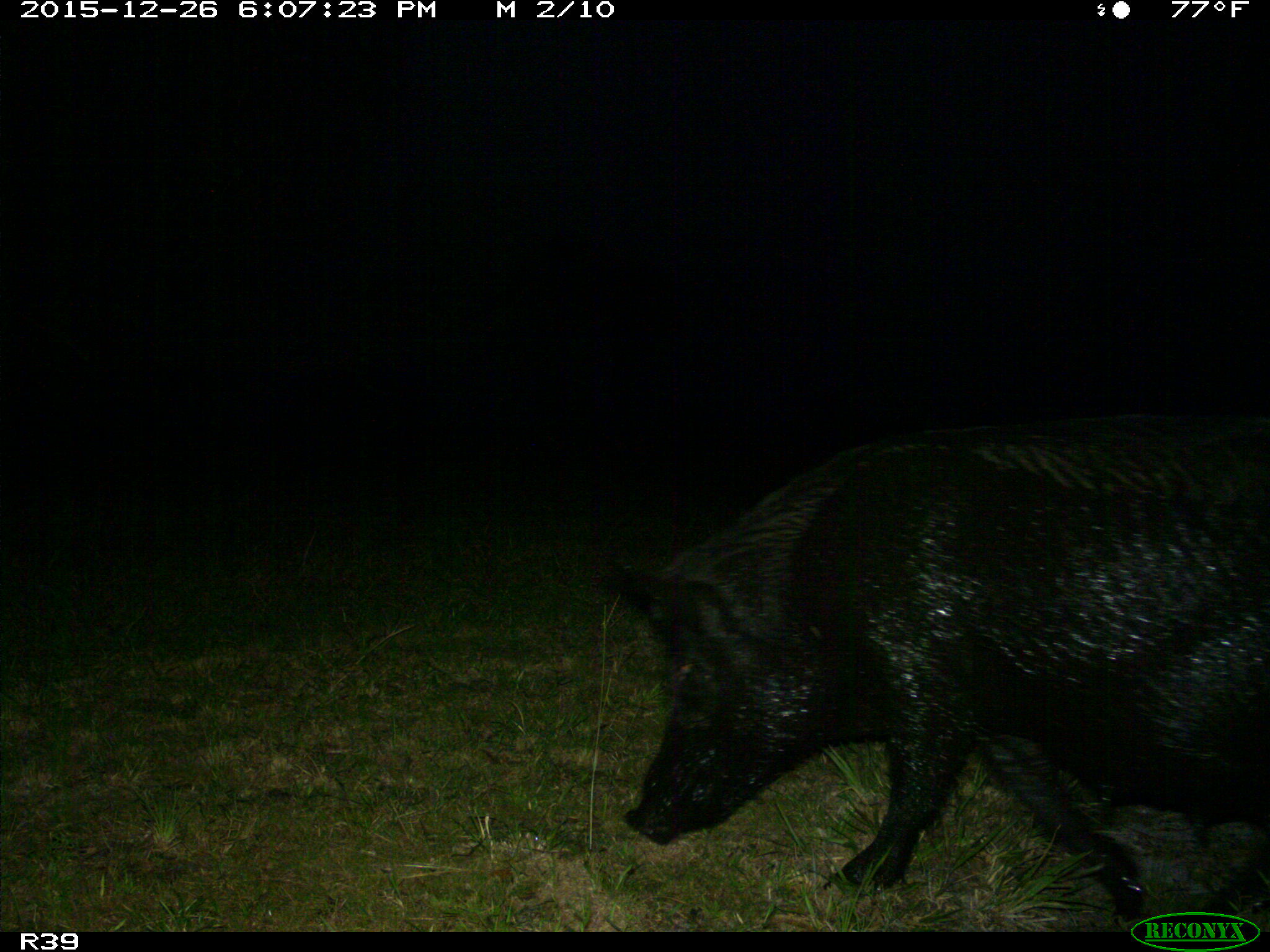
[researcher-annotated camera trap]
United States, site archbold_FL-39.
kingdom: Animalia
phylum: Chordata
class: Mammalia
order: Artiodactyla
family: Suidae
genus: Sus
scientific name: Sus scrofa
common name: wild boar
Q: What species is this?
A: Sus scrofa (wild boar).